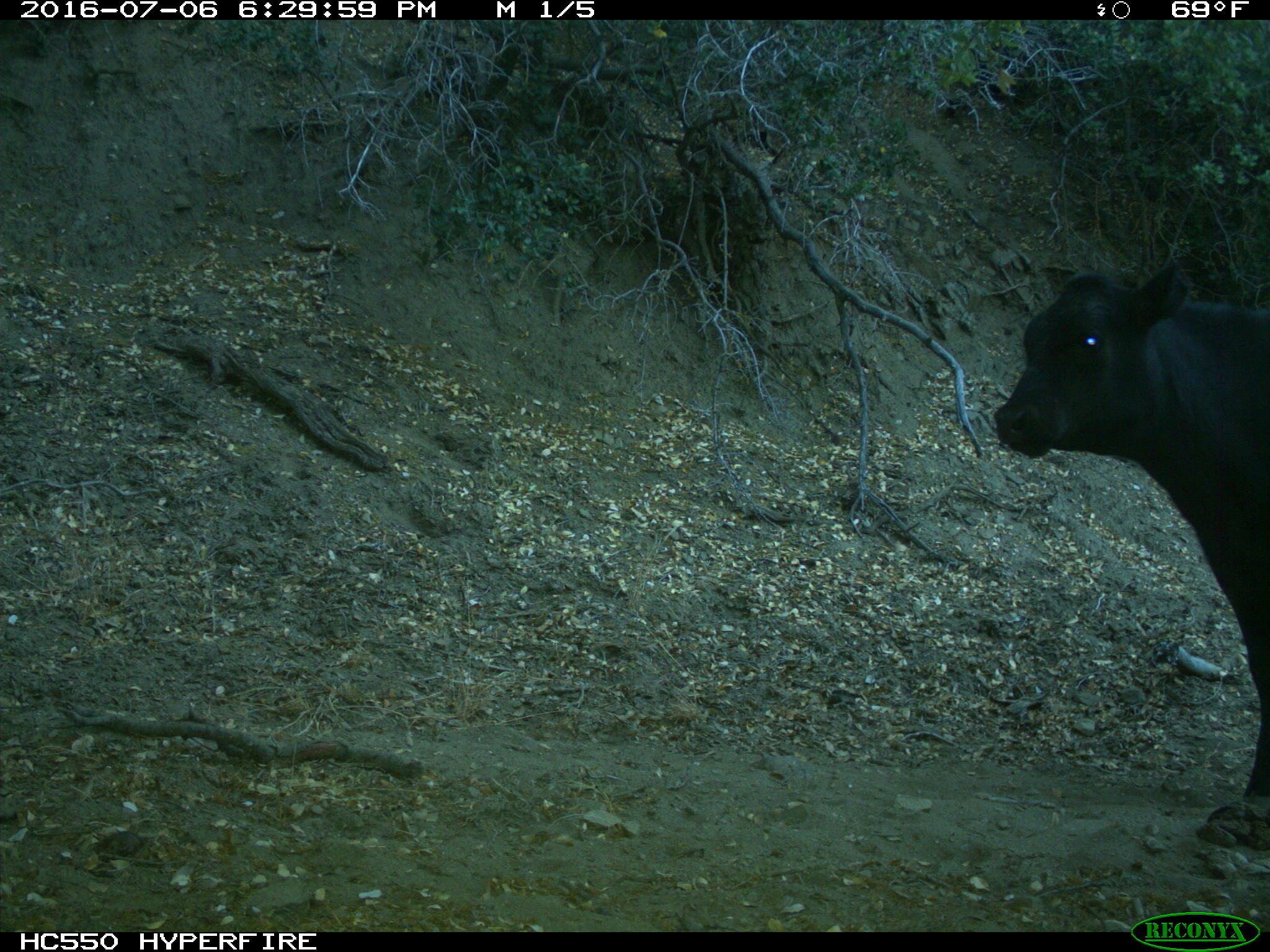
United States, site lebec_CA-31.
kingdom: Animalia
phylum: Chordata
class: Mammalia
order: Artiodactyla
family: Bovidae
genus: Bos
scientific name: Bos taurus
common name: domestic cow